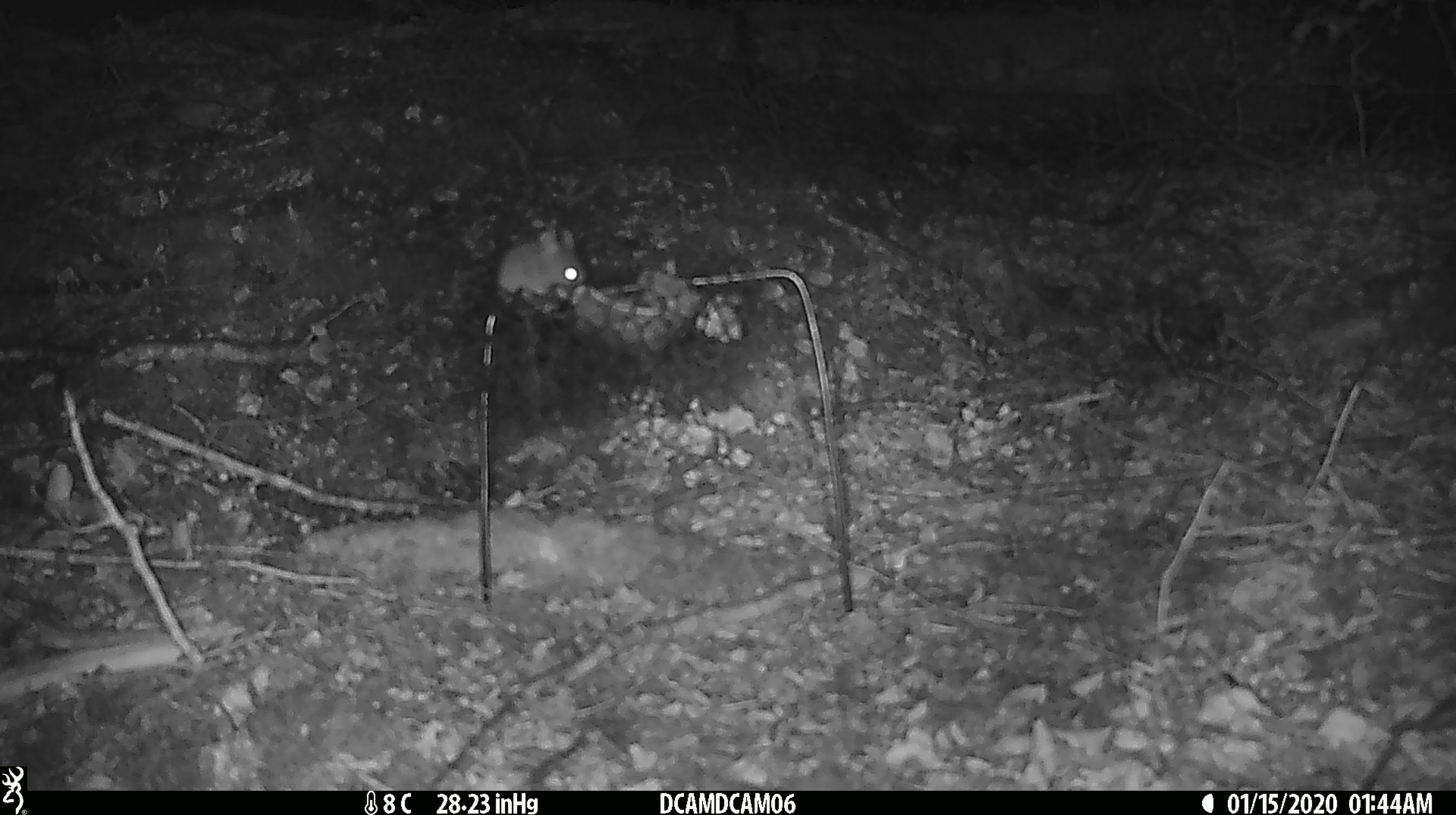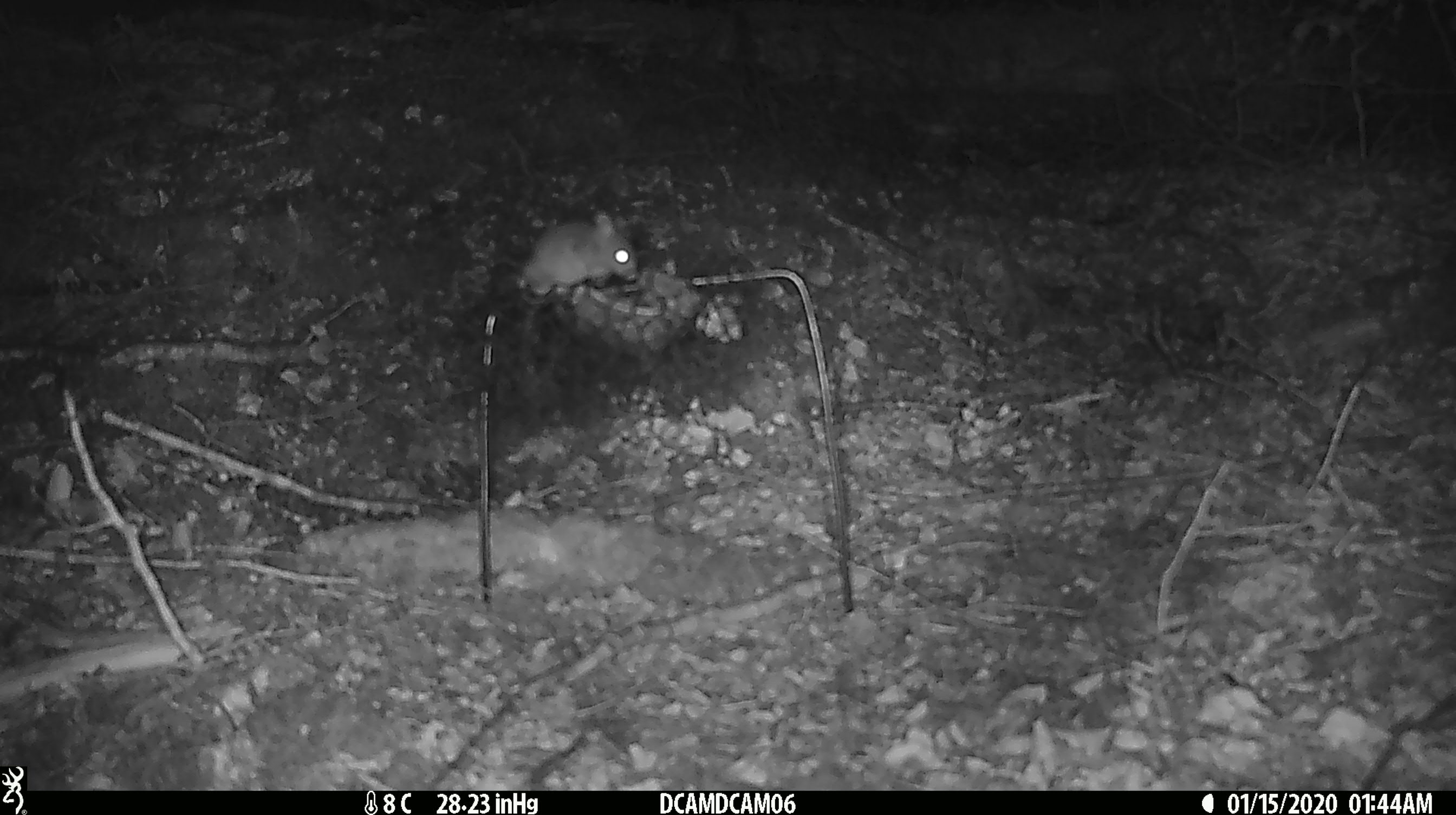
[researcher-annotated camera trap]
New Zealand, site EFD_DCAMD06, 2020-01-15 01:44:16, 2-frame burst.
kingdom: Animalia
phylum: Chordata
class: Mammalia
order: Rodentia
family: Muridae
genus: Mus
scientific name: Mus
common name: mouse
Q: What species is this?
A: Mouse (Mus).